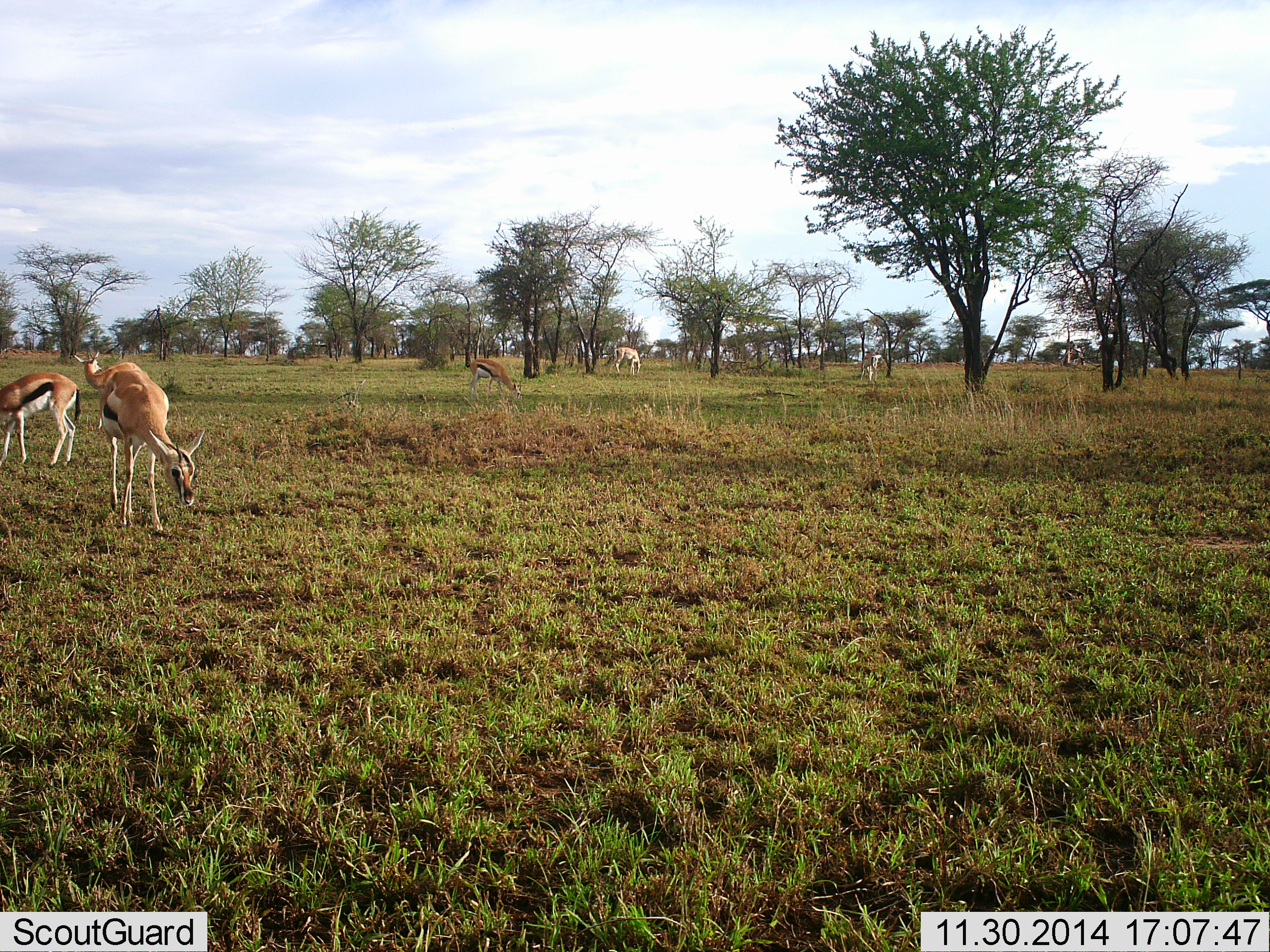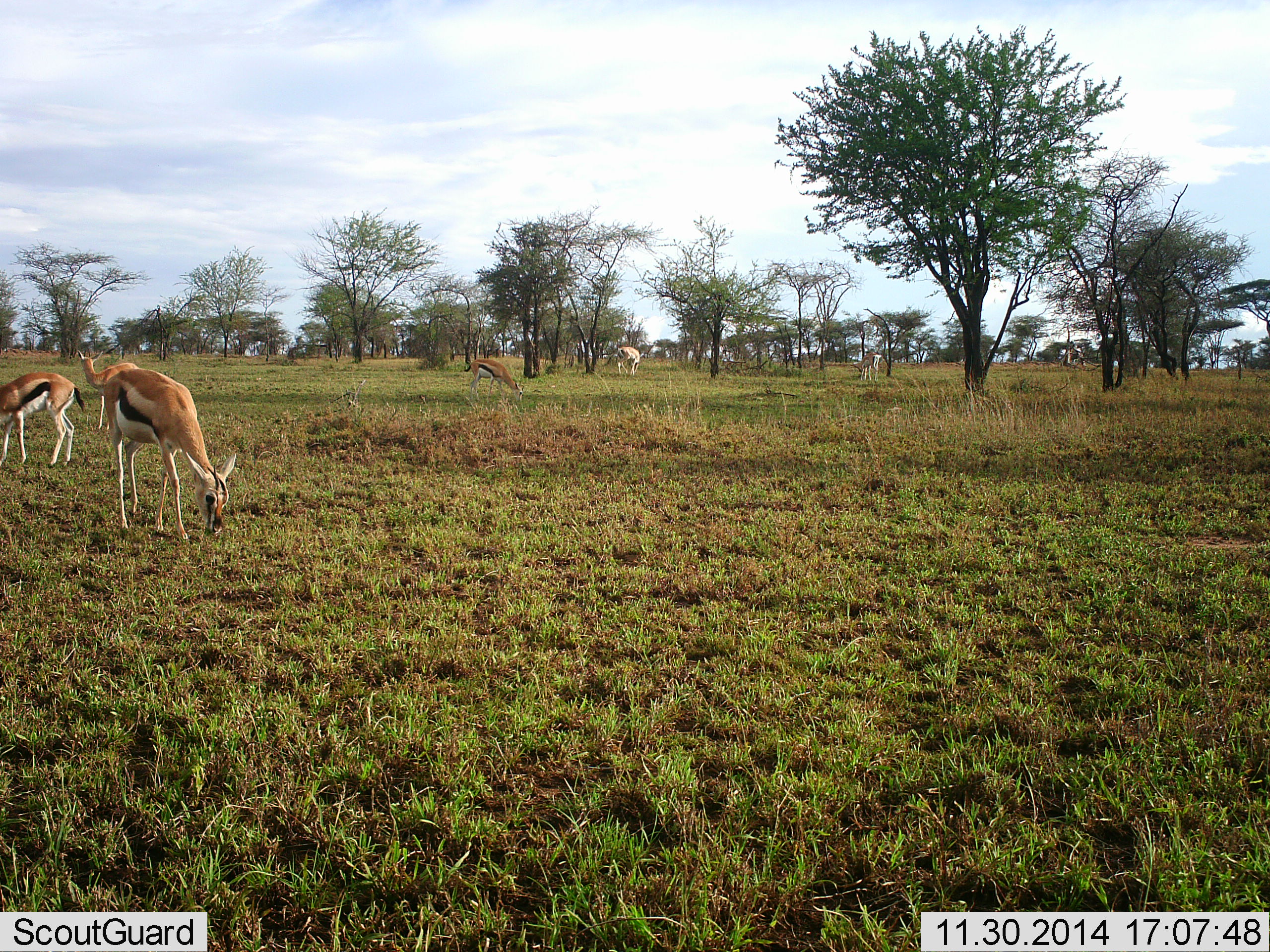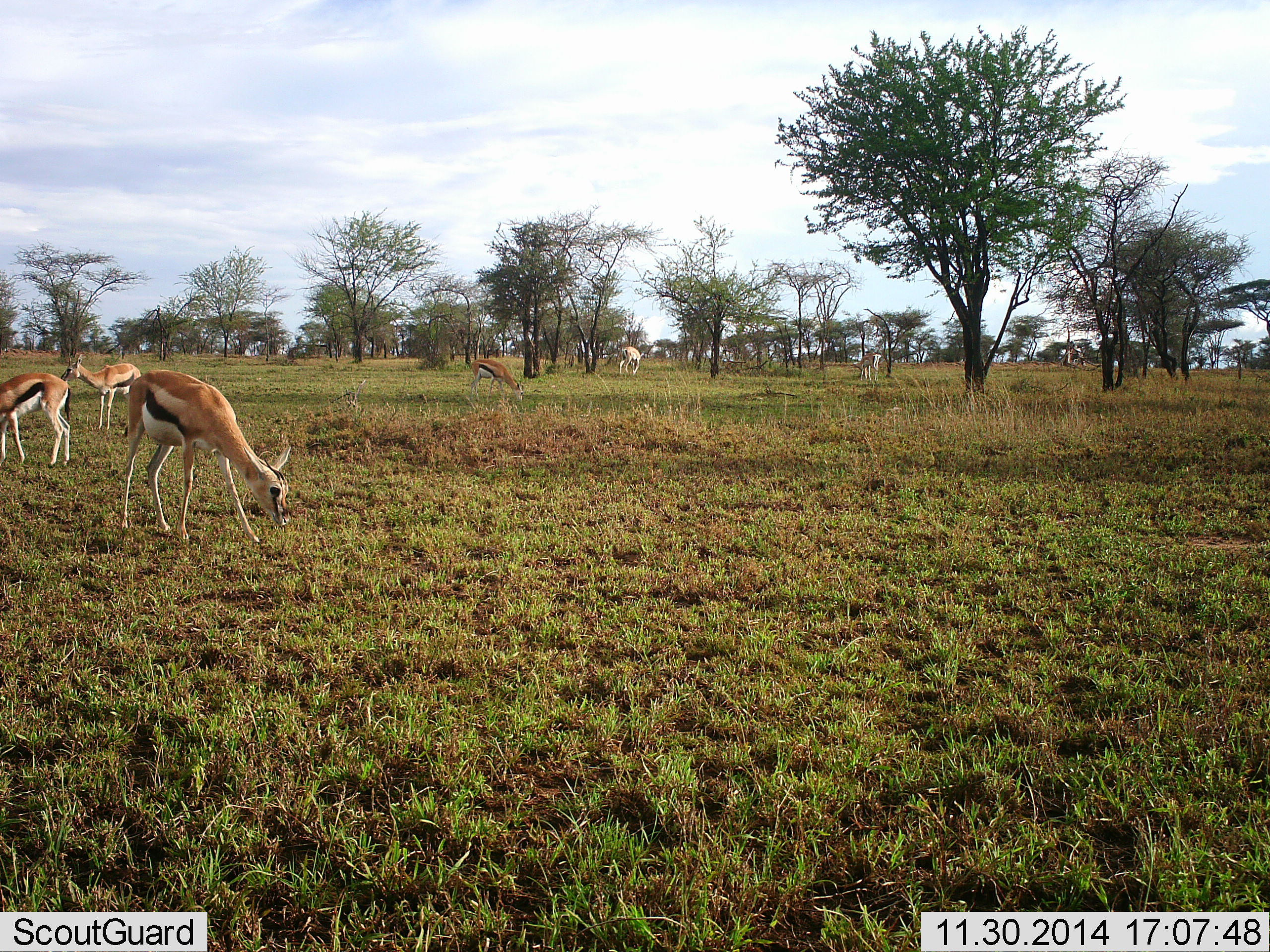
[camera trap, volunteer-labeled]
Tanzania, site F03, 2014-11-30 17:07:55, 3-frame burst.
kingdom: Animalia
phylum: Chordata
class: Mammalia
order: Artiodactyla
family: Bovidae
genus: Eudorcas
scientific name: Eudorcas thomsonii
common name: thomson's gazelle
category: gazellethomsons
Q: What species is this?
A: Gazellethomsons (thomson's gazelle) (Eudorcas thomsonii).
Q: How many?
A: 5.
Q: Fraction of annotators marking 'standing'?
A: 57%.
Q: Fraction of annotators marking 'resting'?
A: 0%.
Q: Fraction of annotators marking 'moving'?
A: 14%.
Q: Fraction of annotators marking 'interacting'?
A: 0%.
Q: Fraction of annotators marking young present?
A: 0%.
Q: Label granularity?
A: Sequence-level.